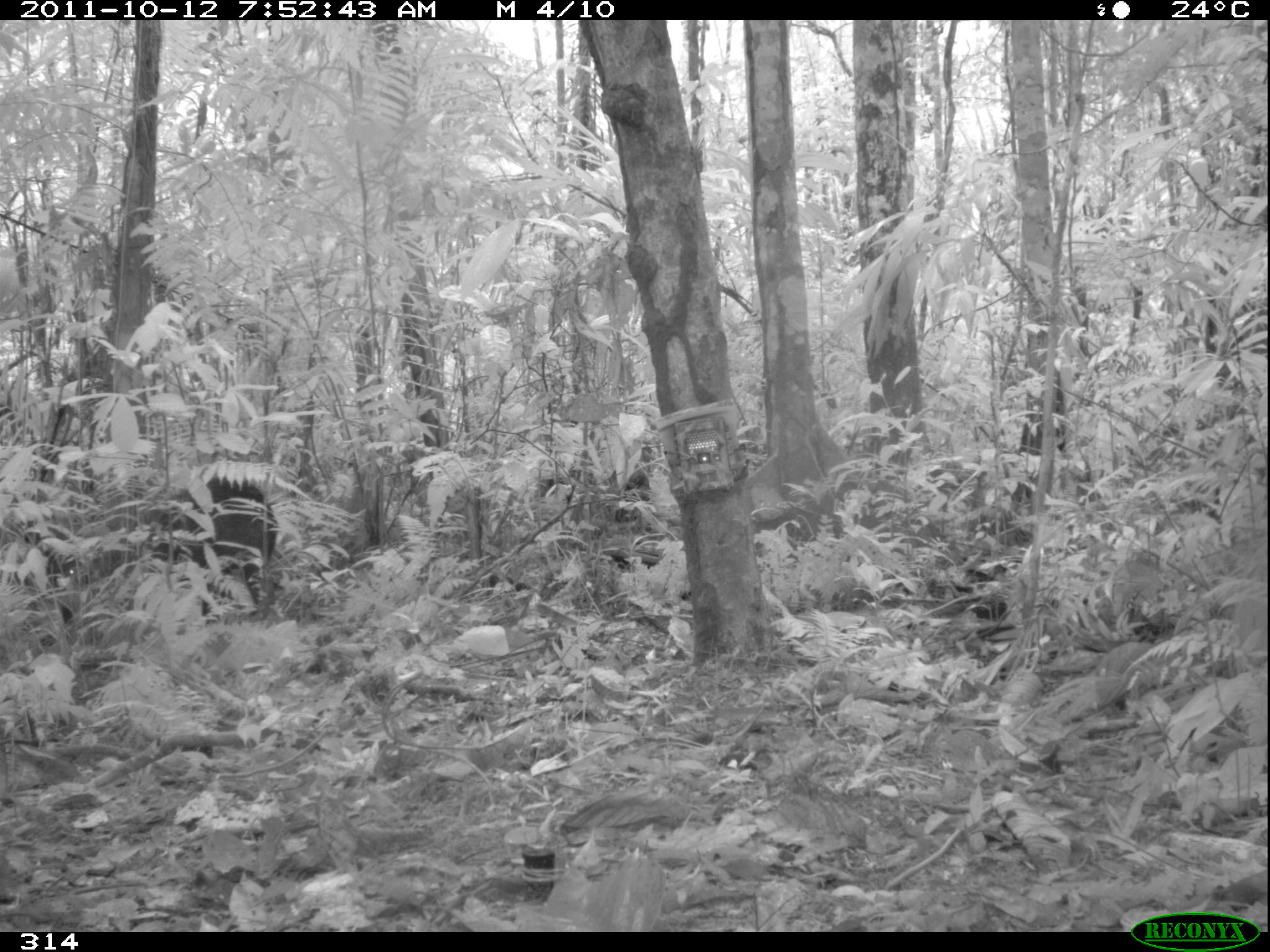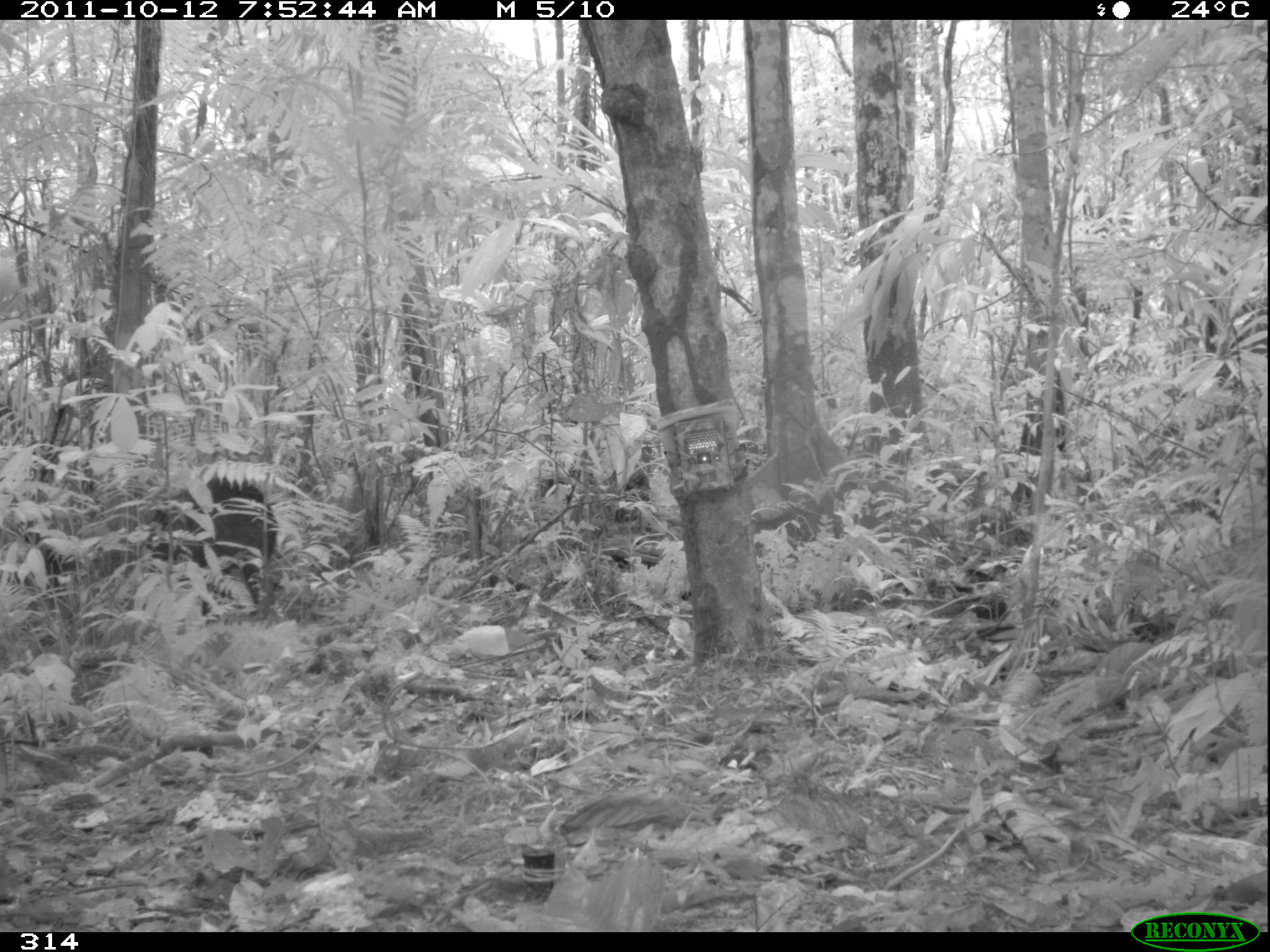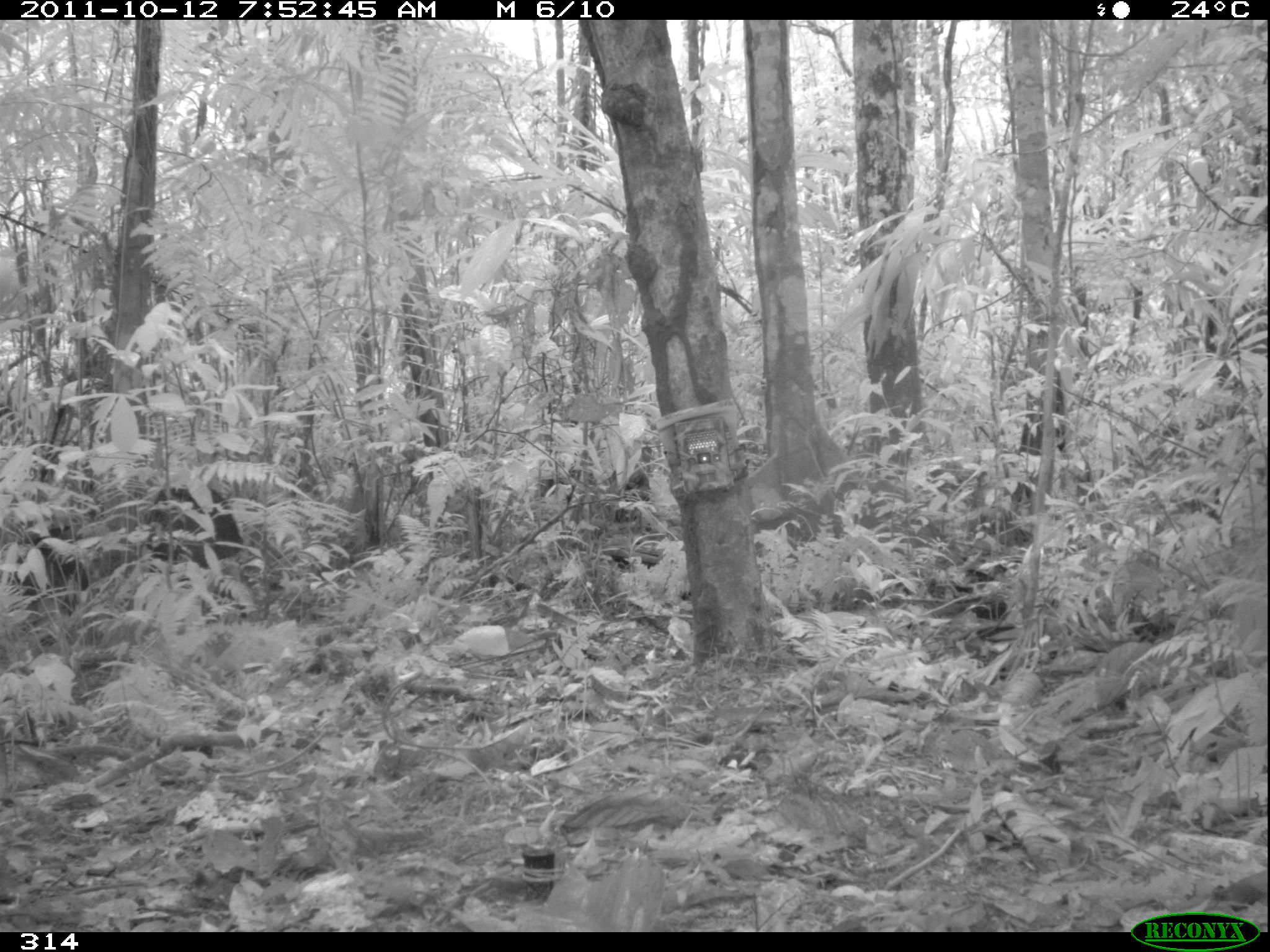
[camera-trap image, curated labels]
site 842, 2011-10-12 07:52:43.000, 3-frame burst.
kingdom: Animalia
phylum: Chordata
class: Mammalia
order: Artiodactyla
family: Tayassuidae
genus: Tayassu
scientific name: Tayassu pecari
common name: white-lipped peccary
Tayassu pecari (white-lipped peccary).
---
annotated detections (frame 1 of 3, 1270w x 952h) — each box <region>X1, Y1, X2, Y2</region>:
tayassu pecari: <region>148, 473, 277, 624</region>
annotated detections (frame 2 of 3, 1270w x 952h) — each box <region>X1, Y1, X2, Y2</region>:
tayassu pecari: <region>145, 471, 277, 616</region>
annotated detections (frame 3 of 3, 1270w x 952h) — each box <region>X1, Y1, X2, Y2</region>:
tayassu pecari: <region>136, 480, 243, 576</region>